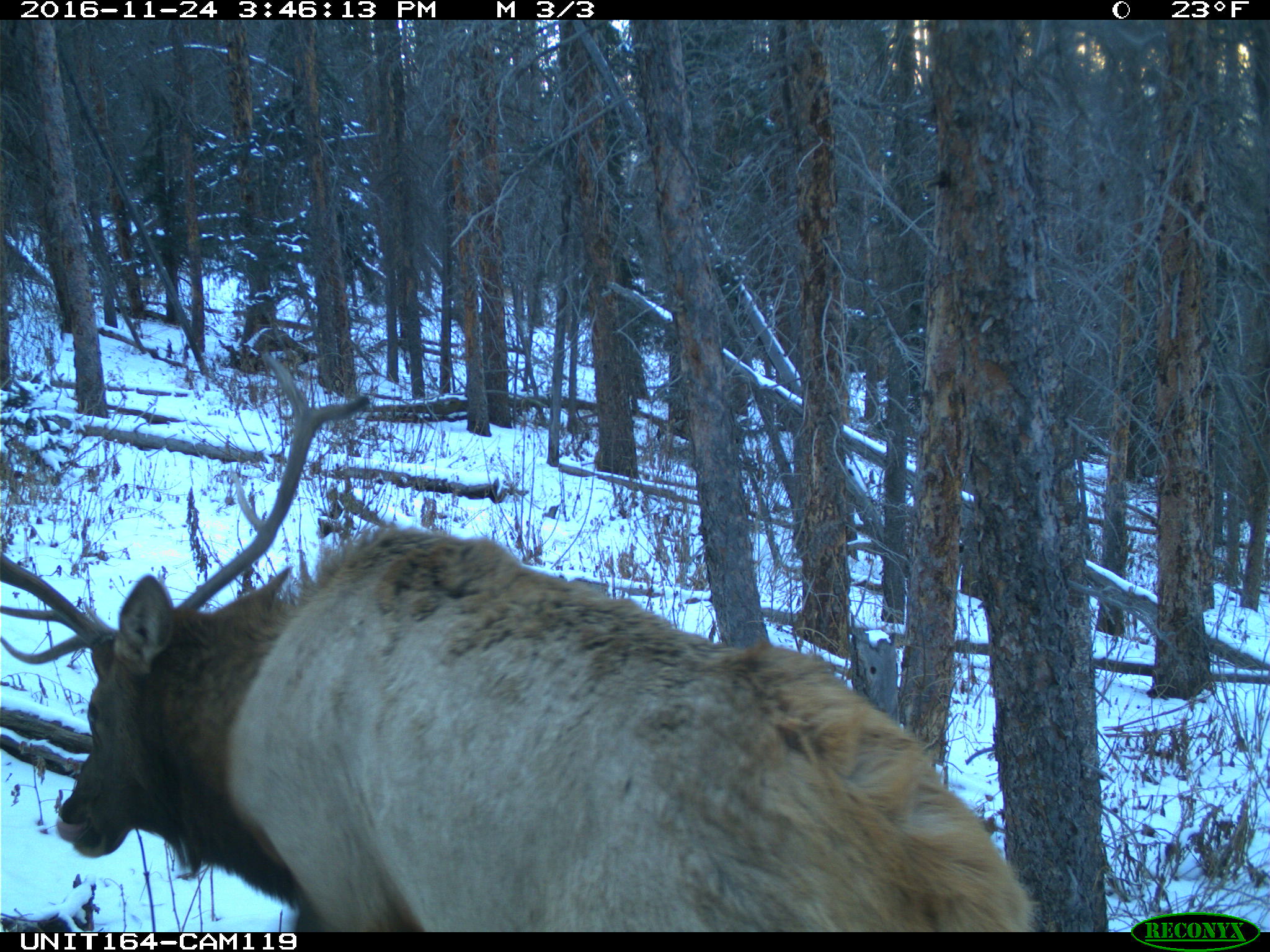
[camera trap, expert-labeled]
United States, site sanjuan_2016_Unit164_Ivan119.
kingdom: Animalia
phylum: Chordata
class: Mammalia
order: Artiodactyla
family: Cervidae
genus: Cervus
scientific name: Cervus elaphus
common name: red deer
Cervus elaphus (red deer).